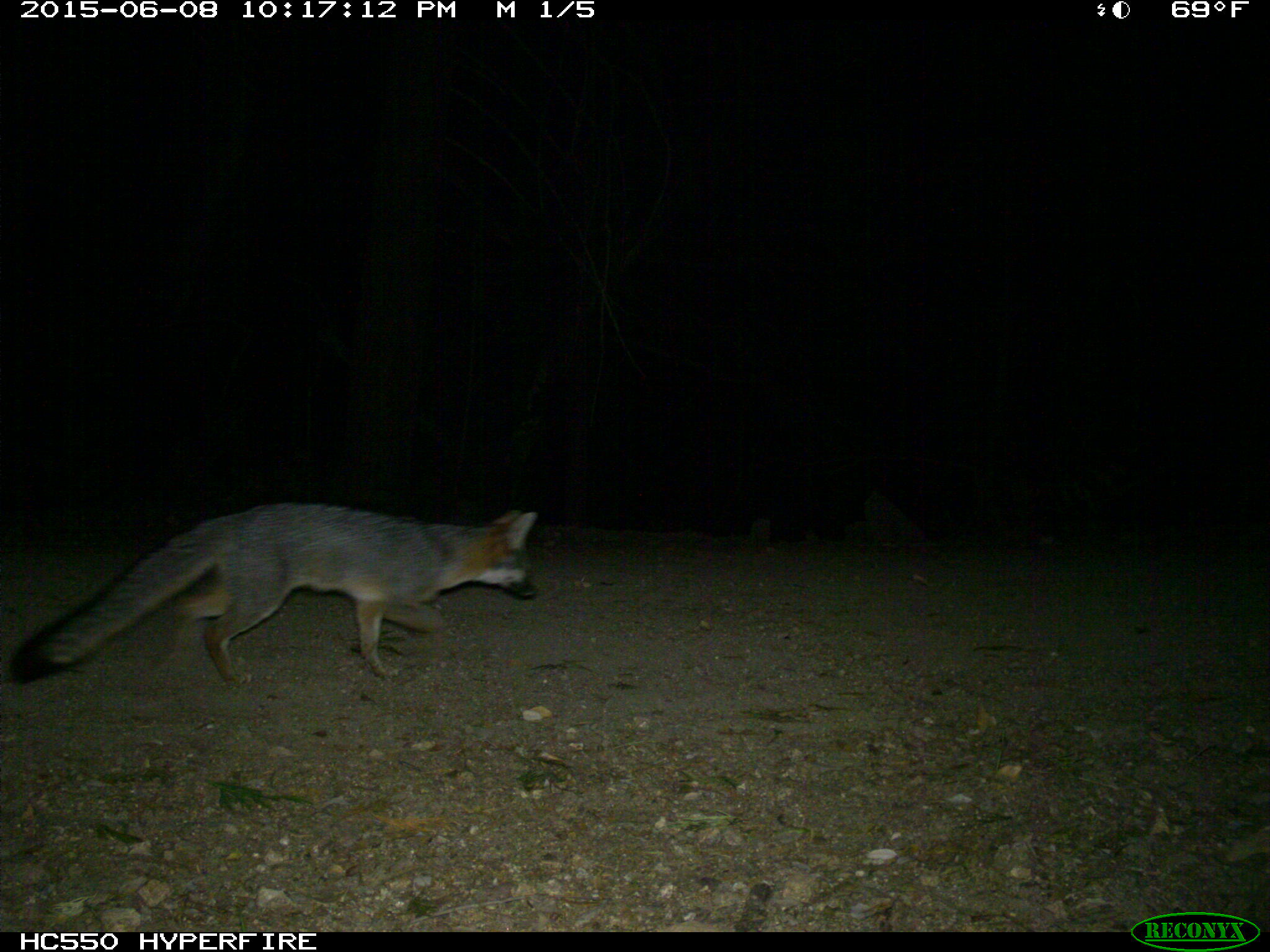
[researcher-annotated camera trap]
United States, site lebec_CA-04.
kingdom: Animalia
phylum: Chordata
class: Mammalia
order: Carnivora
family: Canidae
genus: Urocyon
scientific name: Urocyon cinereoargenteus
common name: gray fox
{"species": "Urocyon cinereoargenteus (gray fox)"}